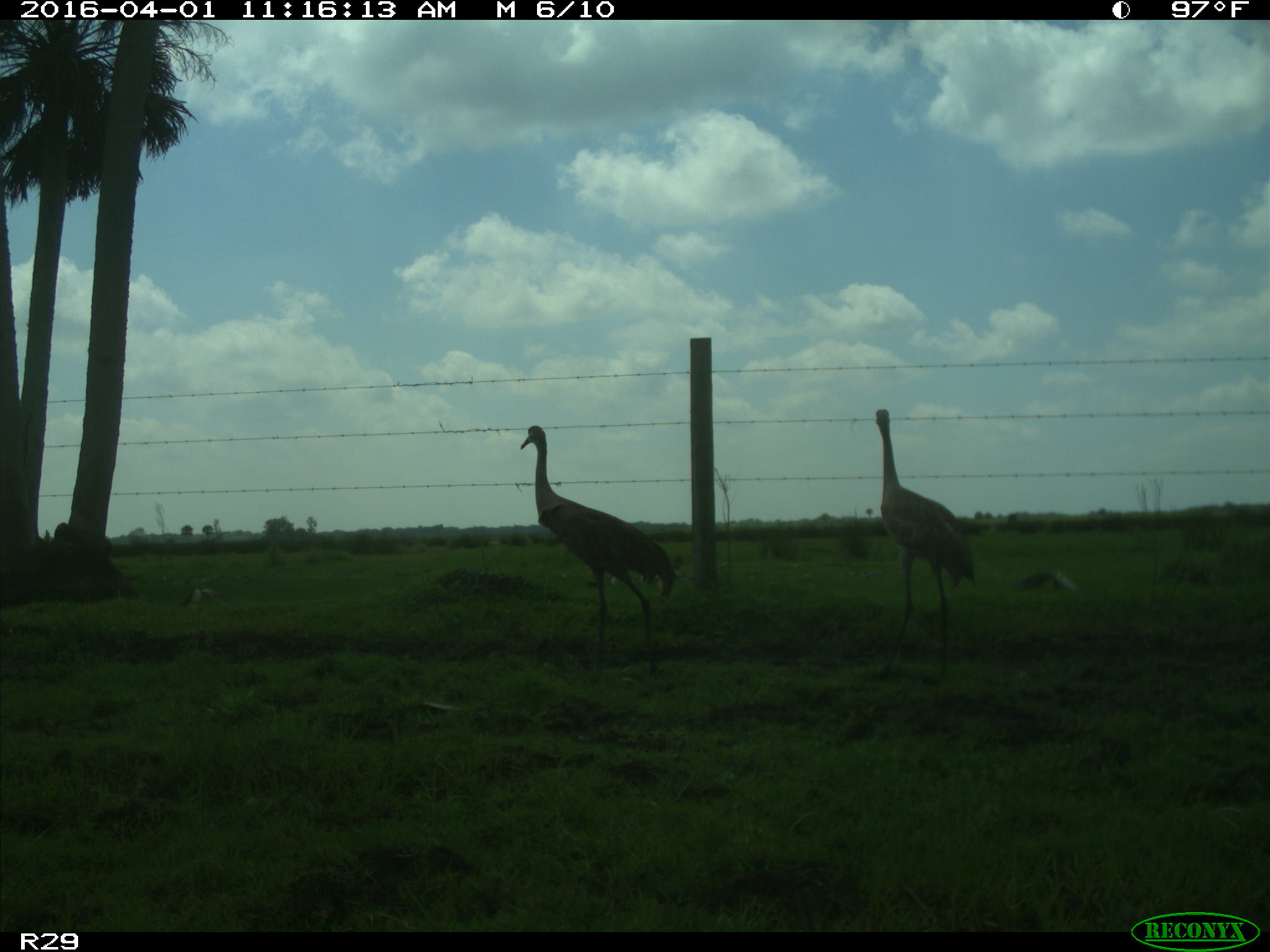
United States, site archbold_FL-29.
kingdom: Animalia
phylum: Chordata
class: Aves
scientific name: Aves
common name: birds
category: unidentified bird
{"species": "unidentified bird (birds) (Aves)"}